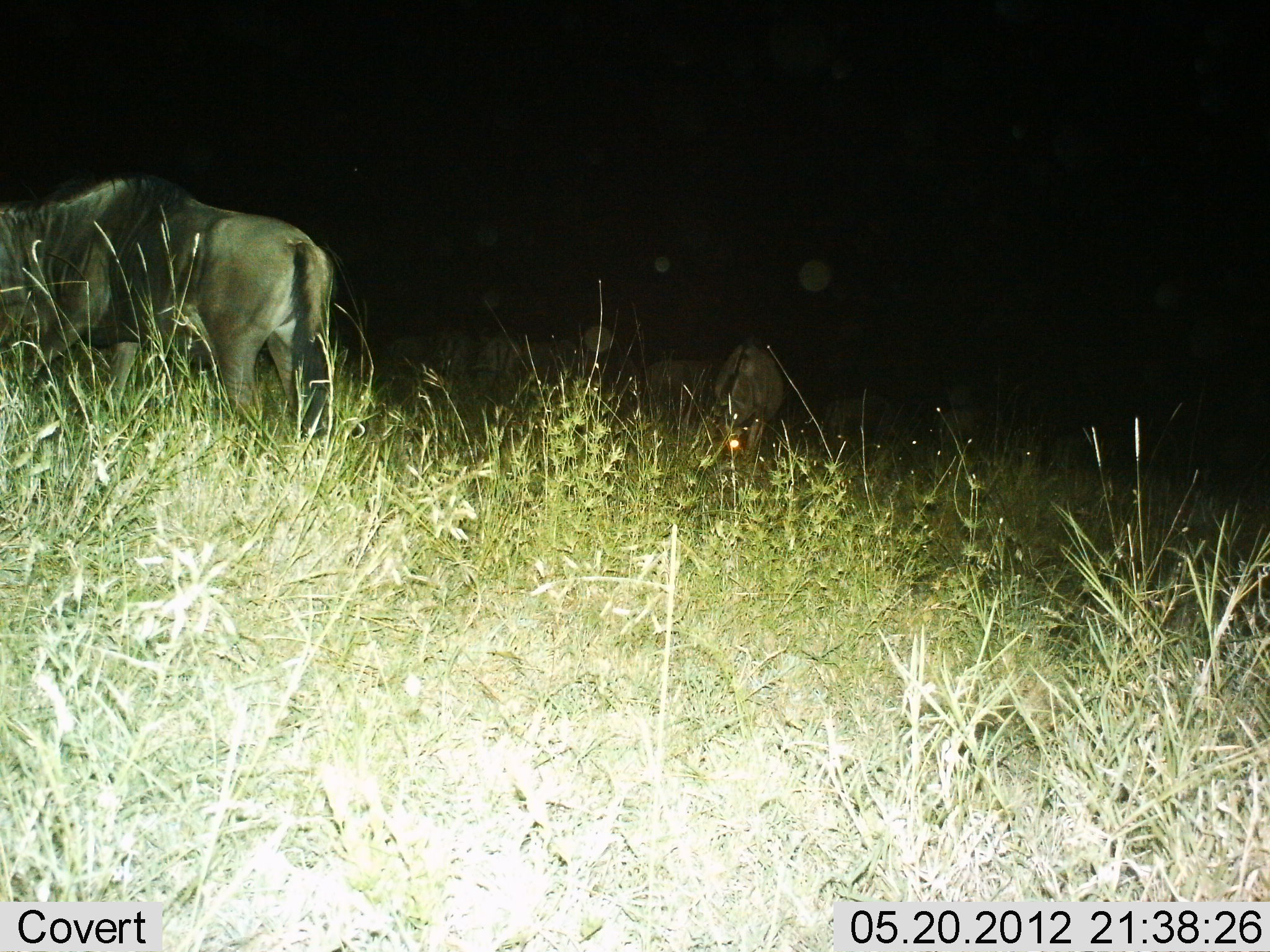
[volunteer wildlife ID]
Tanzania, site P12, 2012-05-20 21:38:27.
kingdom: Animalia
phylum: Chordata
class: Mammalia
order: Artiodactyla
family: Bovidae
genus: Connochaetes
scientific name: Connochaetes taurinus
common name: blue wildebeest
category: wildebeest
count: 6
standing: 70%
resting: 10%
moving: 10%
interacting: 0%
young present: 0%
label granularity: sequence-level